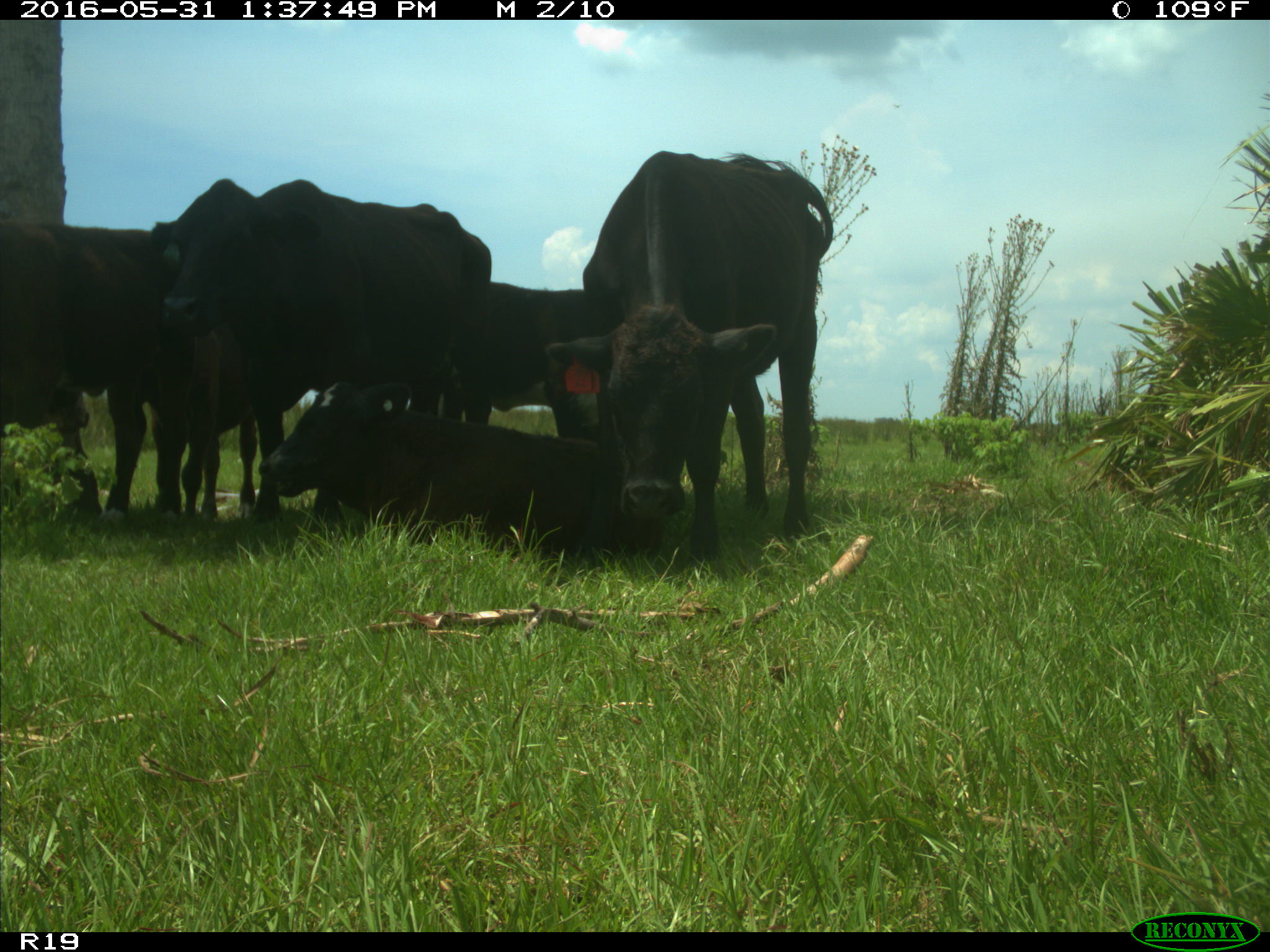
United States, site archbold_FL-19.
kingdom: Animalia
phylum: Chordata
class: Mammalia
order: Artiodactyla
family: Bovidae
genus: Bos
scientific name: Bos taurus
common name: domestic cow